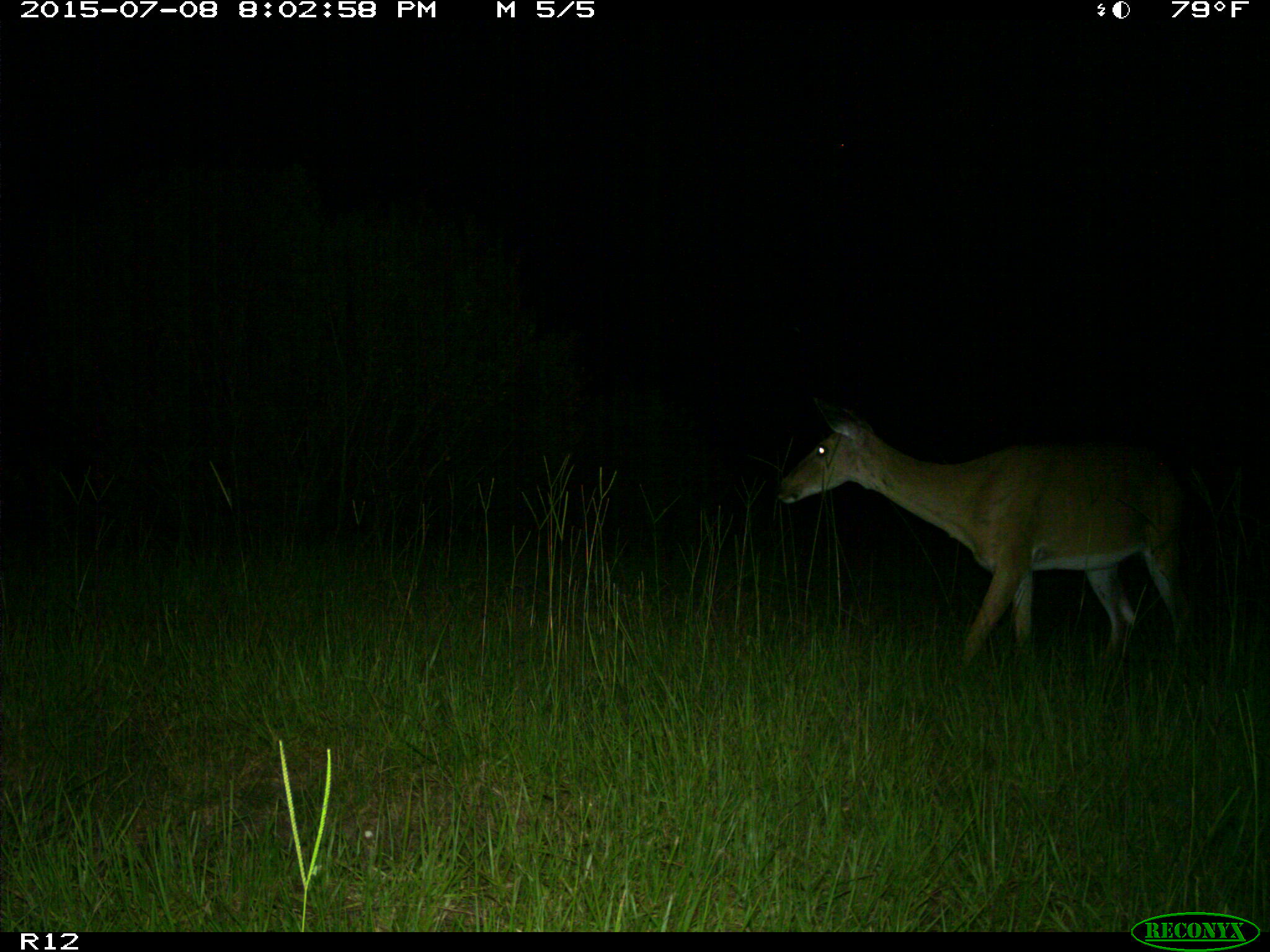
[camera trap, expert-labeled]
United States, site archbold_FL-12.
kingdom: Animalia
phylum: Chordata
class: Mammalia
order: Artiodactyla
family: Cervidae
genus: Odocoileus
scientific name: Odocoileus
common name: deer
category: unidentified deer